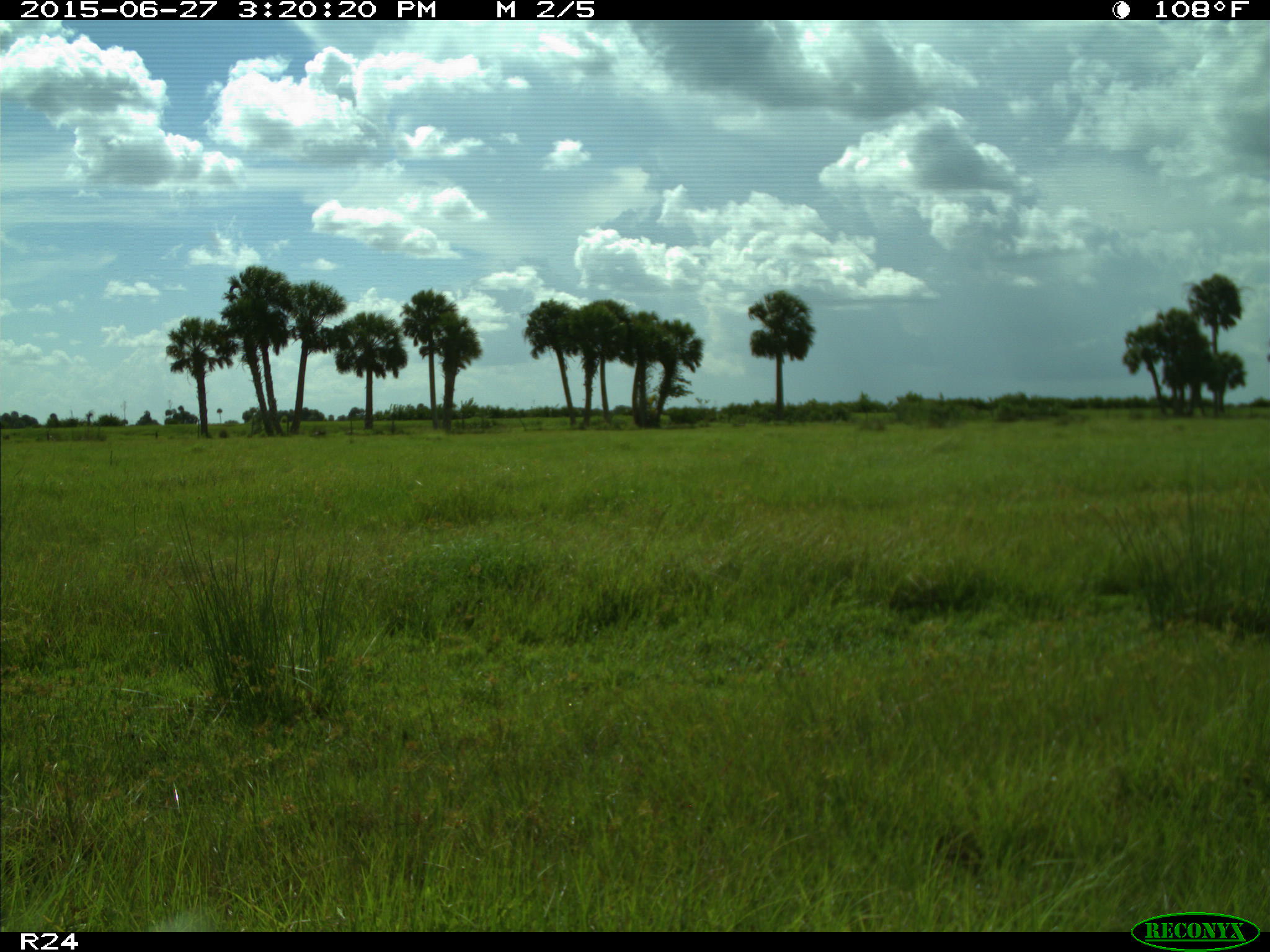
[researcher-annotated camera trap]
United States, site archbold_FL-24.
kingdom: Animalia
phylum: Chordata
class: Mammalia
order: Artiodactyla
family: Bovidae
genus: Bos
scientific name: Bos taurus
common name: domestic cow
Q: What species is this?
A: Bos taurus (domestic cow).